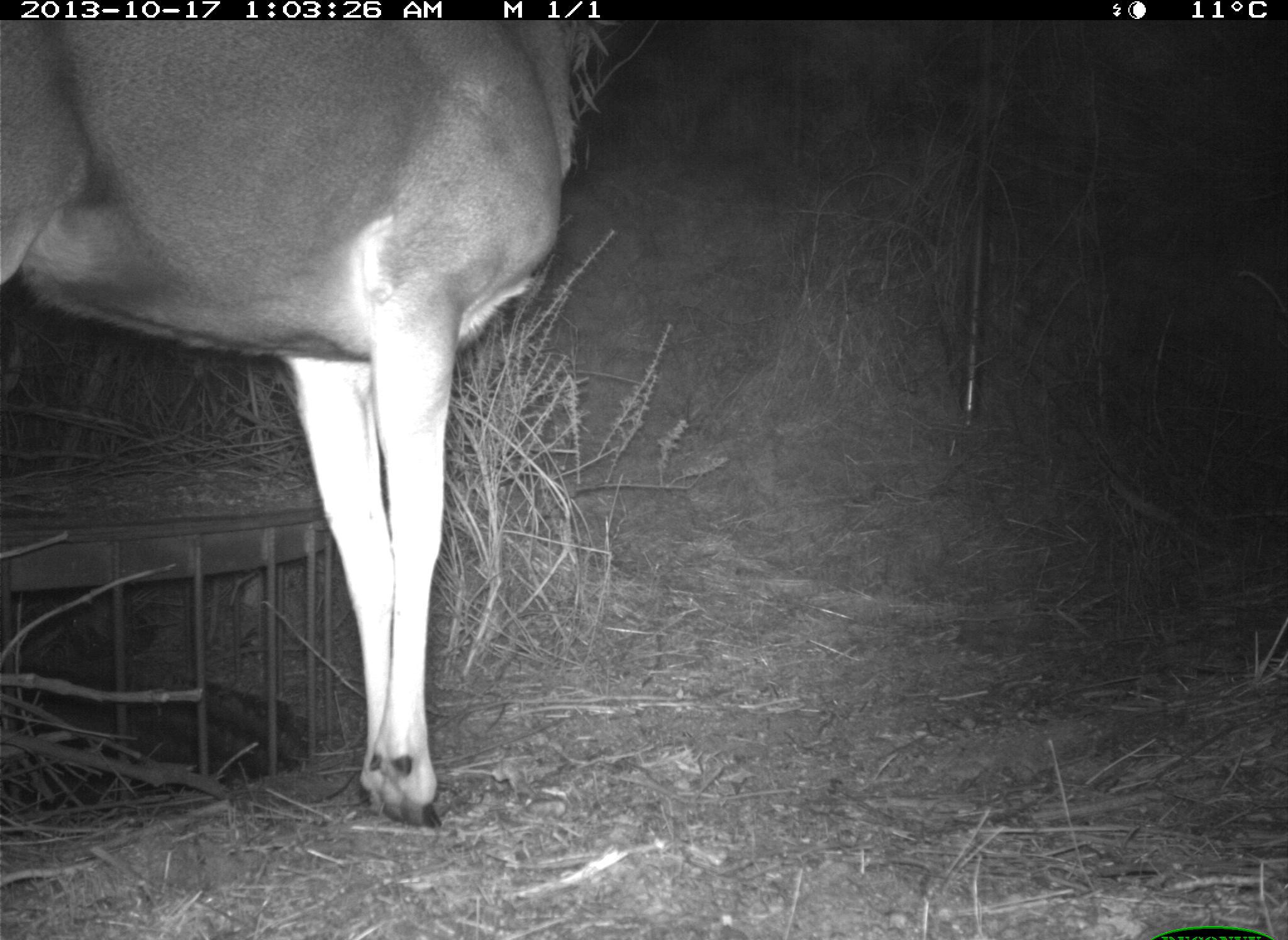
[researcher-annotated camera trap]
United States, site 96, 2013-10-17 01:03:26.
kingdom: Animalia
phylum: Chordata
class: Mammalia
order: Artiodactyla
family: Cervidae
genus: Odocoileus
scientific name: Odocoileus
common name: deer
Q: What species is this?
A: Deer (Odocoileus).